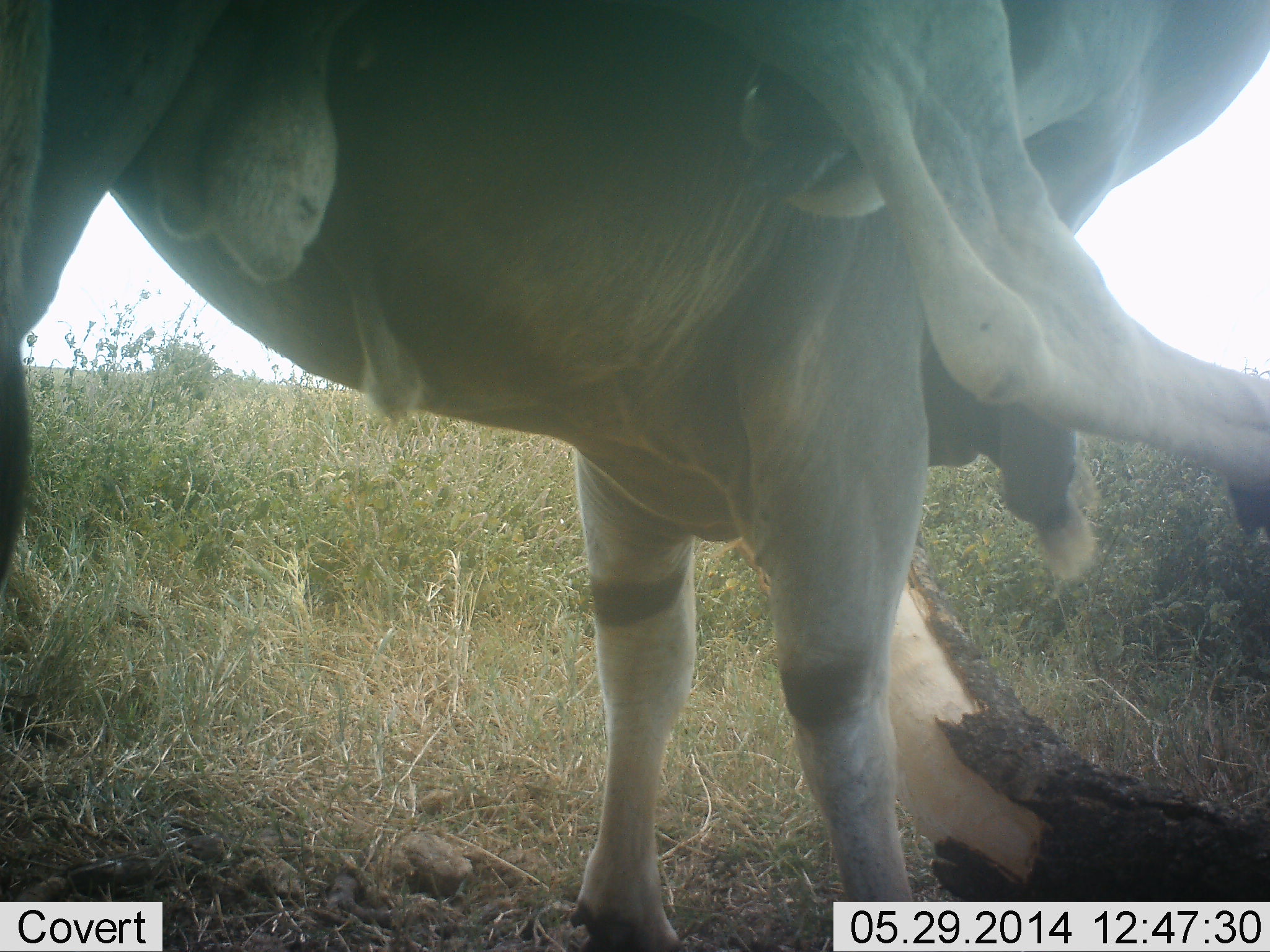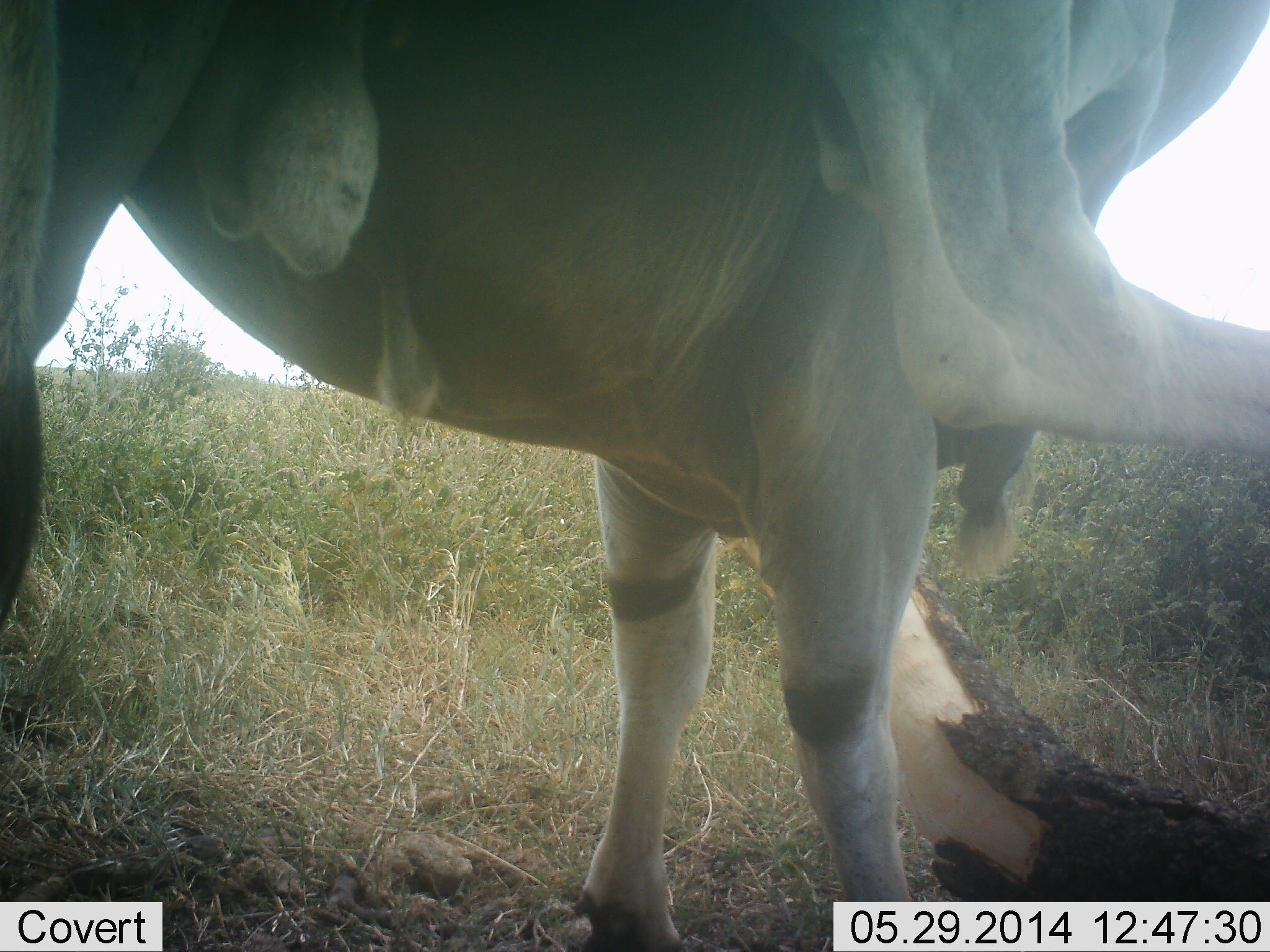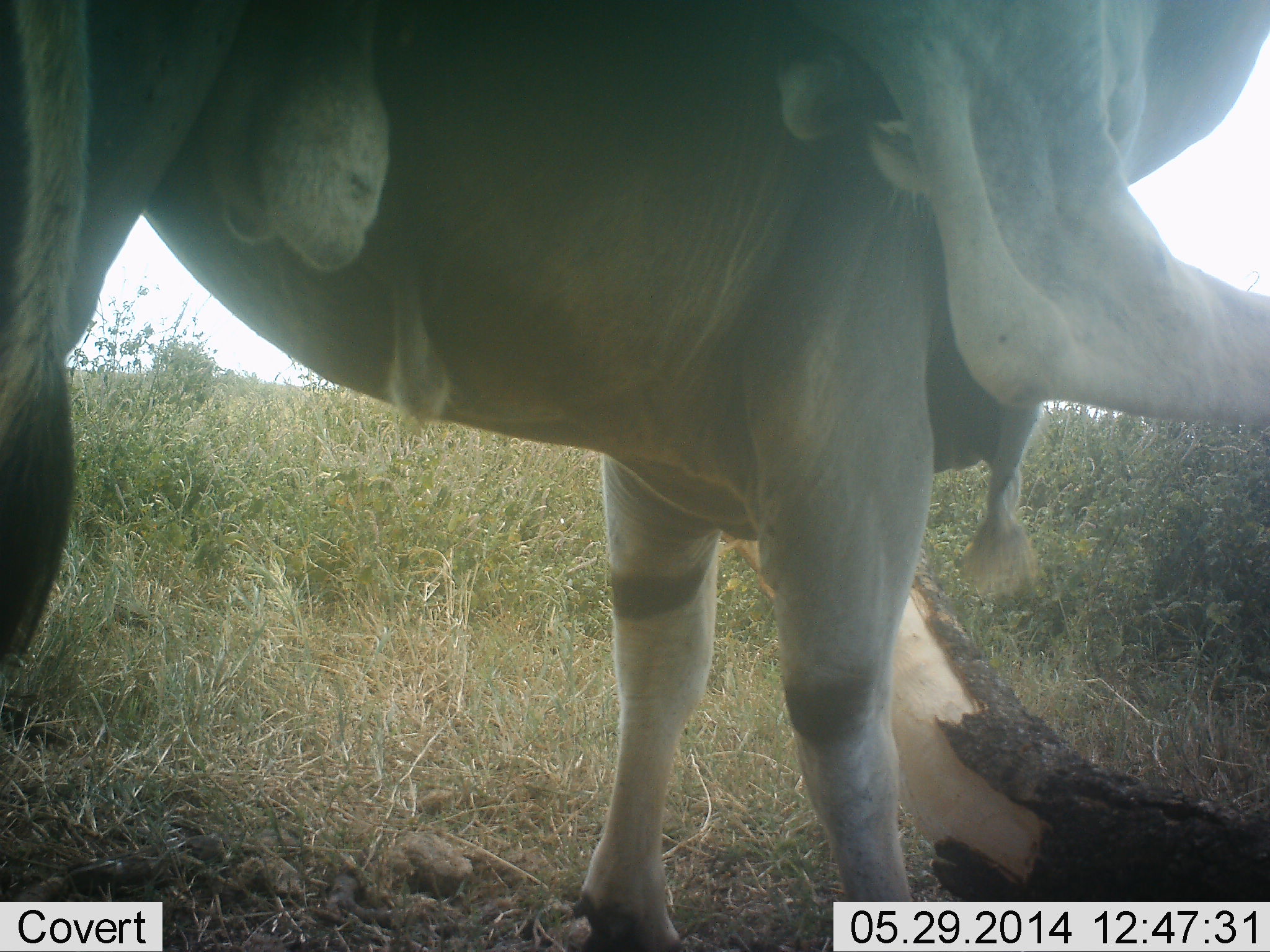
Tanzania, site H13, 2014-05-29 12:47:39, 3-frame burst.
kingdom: Animalia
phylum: Chordata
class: Mammalia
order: Artiodactyla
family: Bovidae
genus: Tragelaphus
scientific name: Tragelaphus oryx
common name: eland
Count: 1.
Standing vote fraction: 91%.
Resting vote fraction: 0%.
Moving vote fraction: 0%.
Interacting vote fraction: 9%.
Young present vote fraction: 0%.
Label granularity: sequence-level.